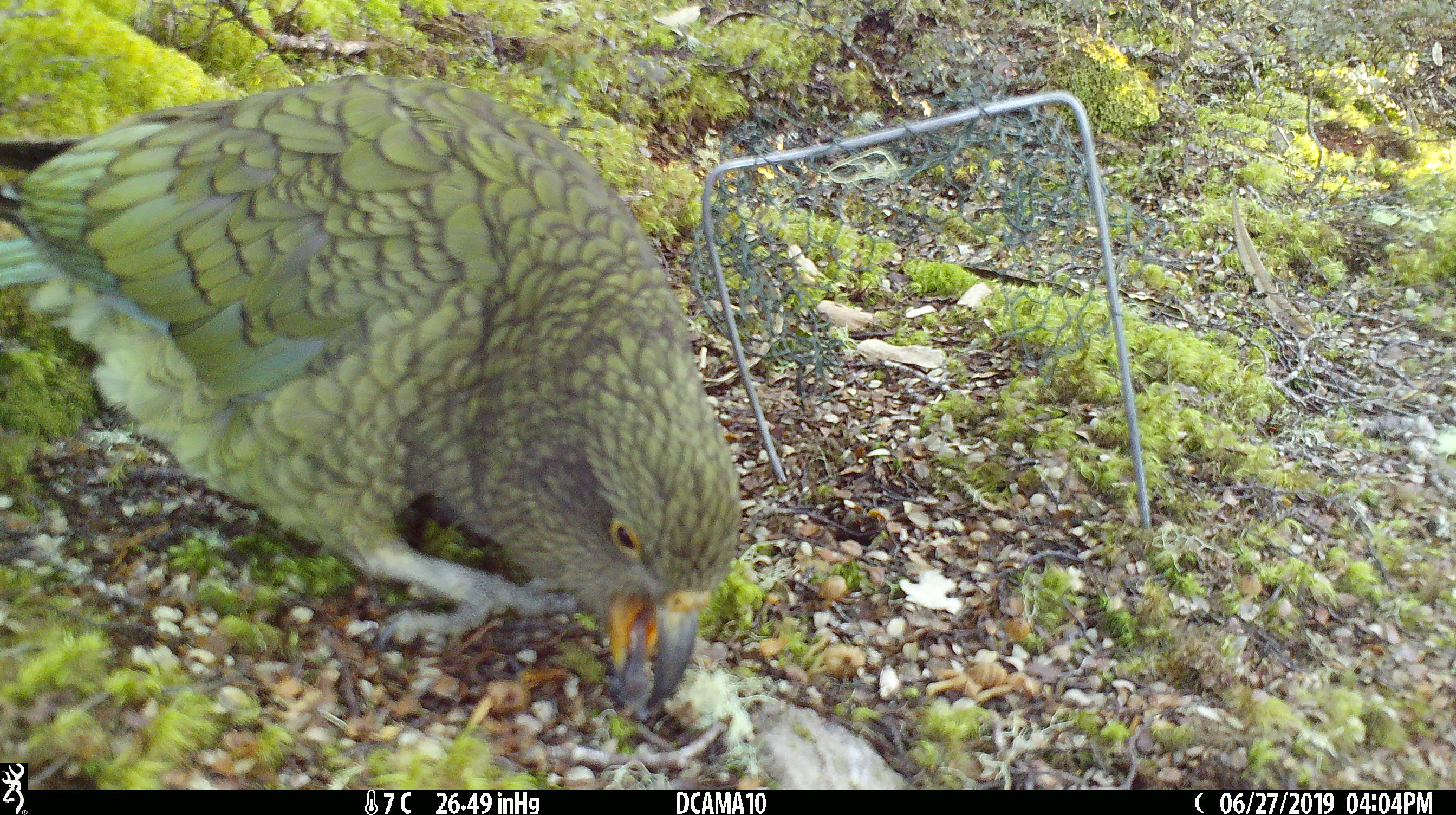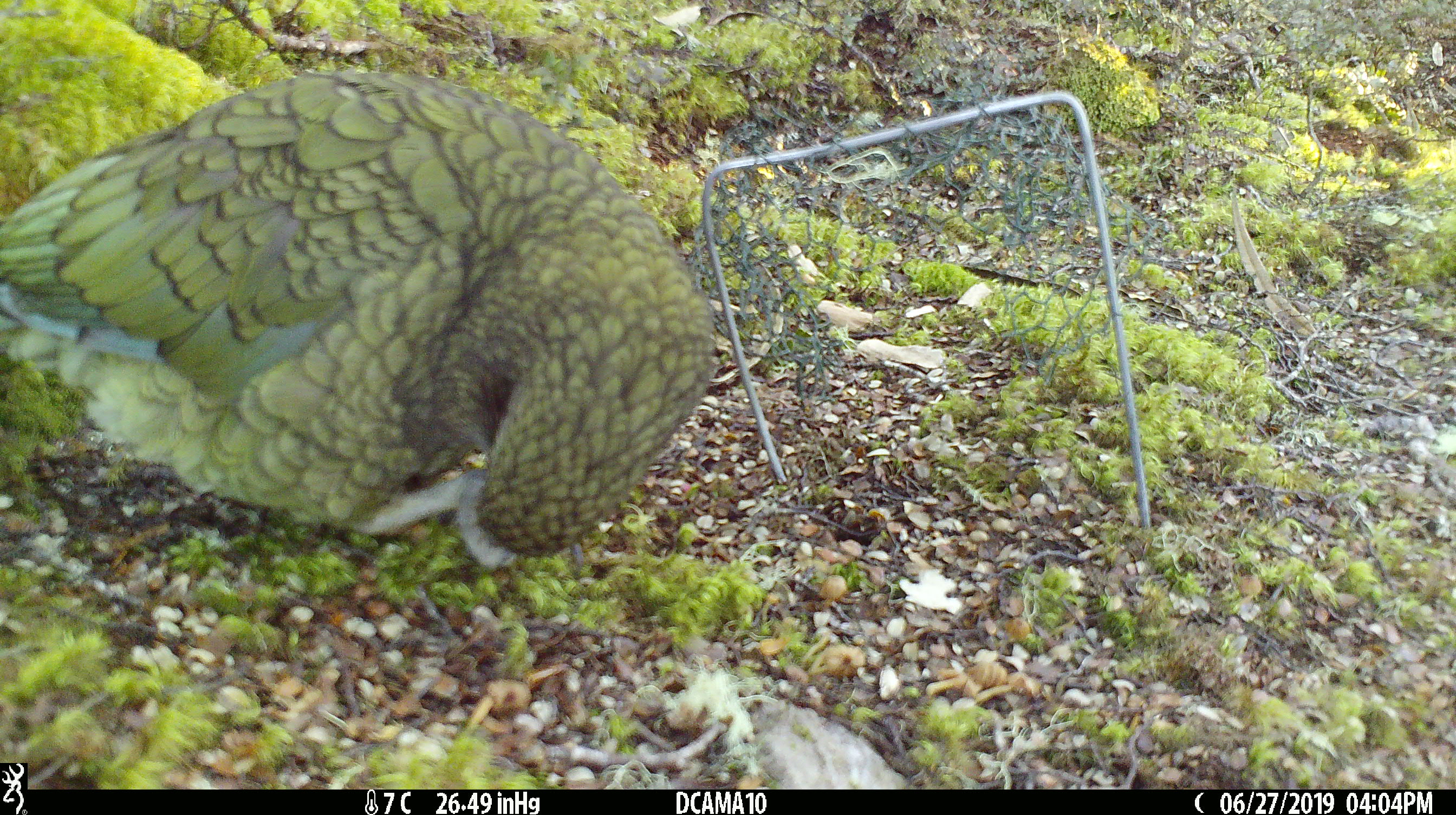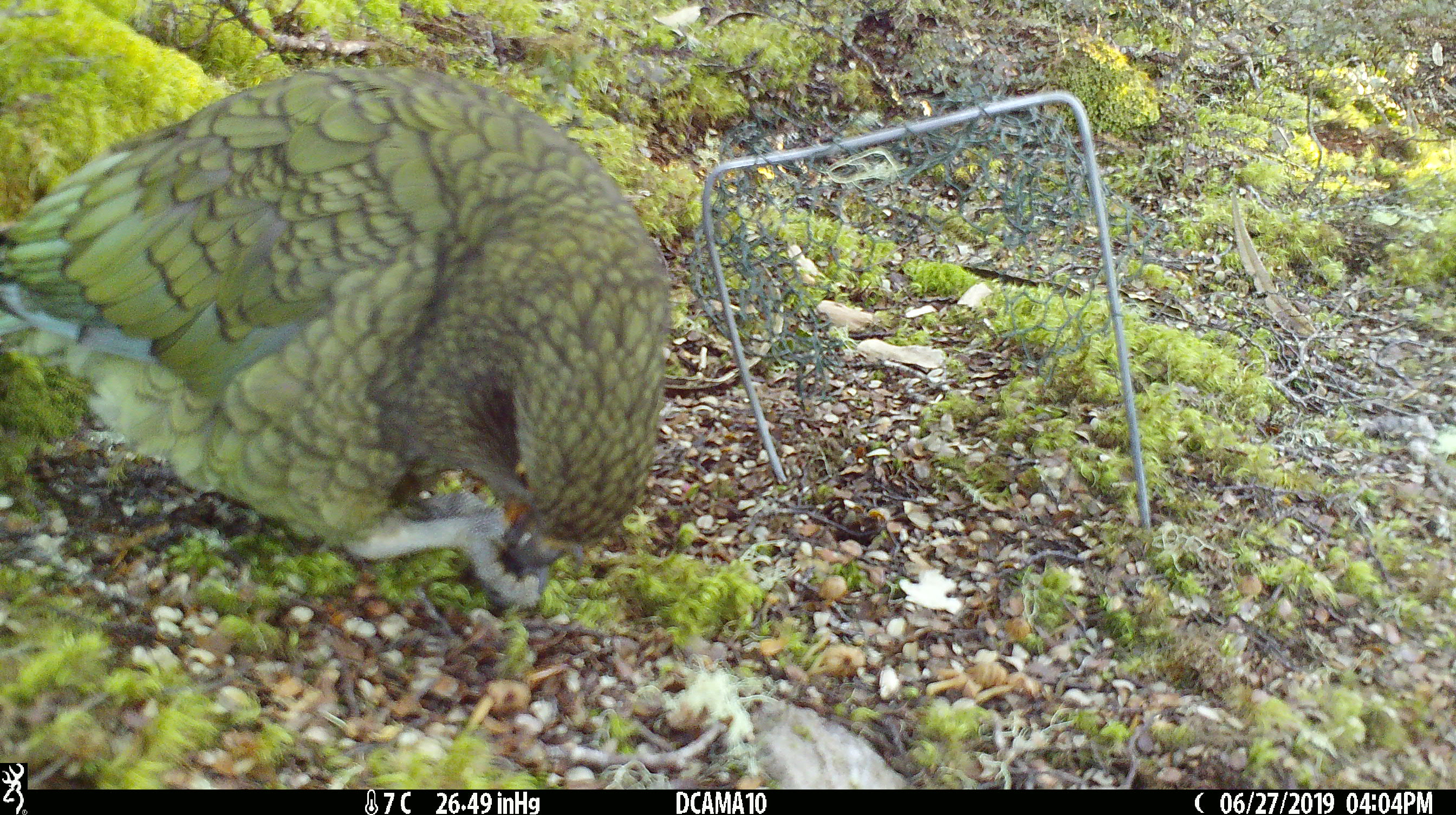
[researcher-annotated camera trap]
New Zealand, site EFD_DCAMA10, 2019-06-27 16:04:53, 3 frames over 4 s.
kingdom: Animalia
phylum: Chordata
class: Aves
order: Psittaciformes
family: Strigopidae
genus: Nestor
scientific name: Nestor notabilis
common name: kea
Kea (Nestor notabilis).